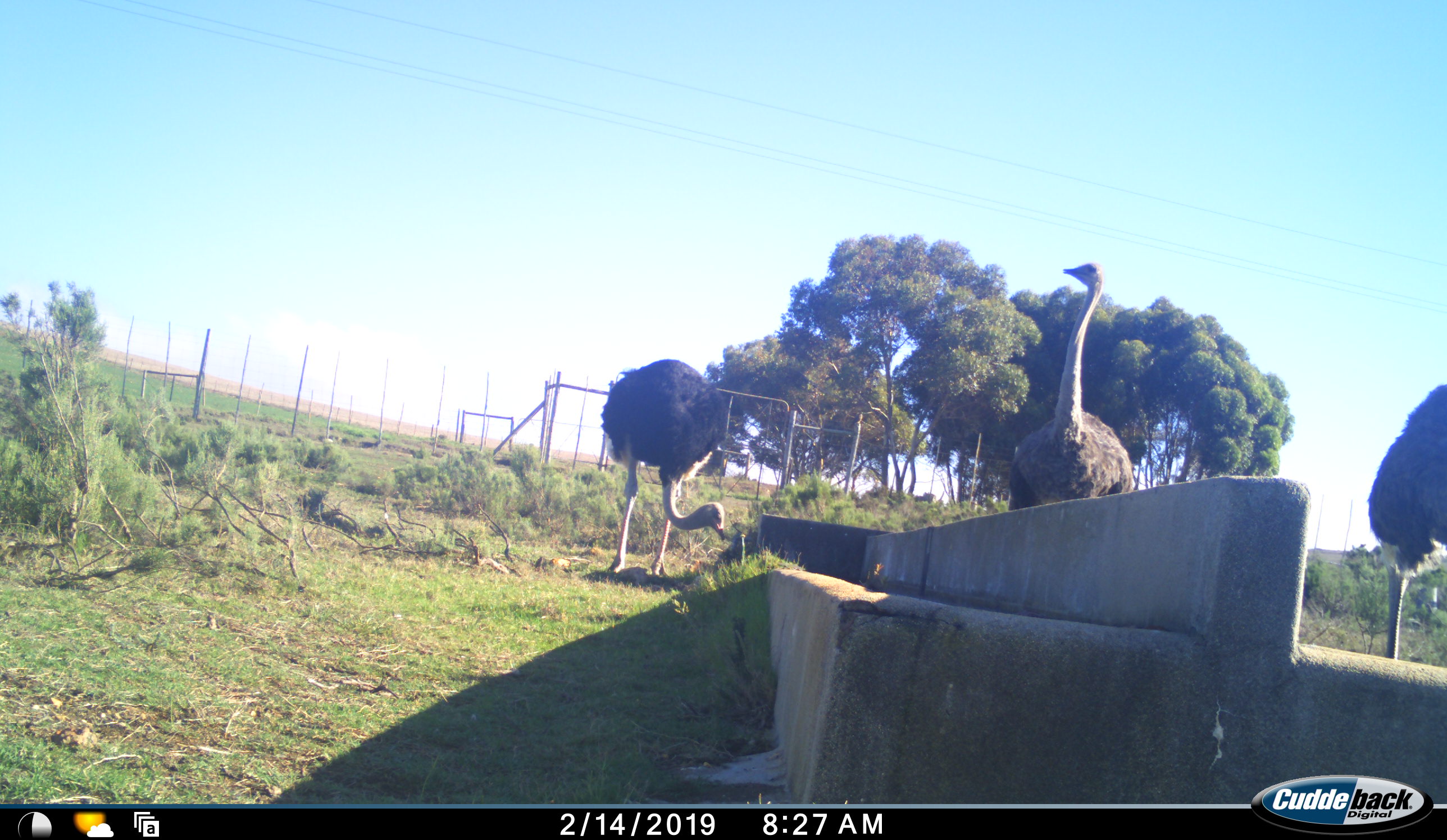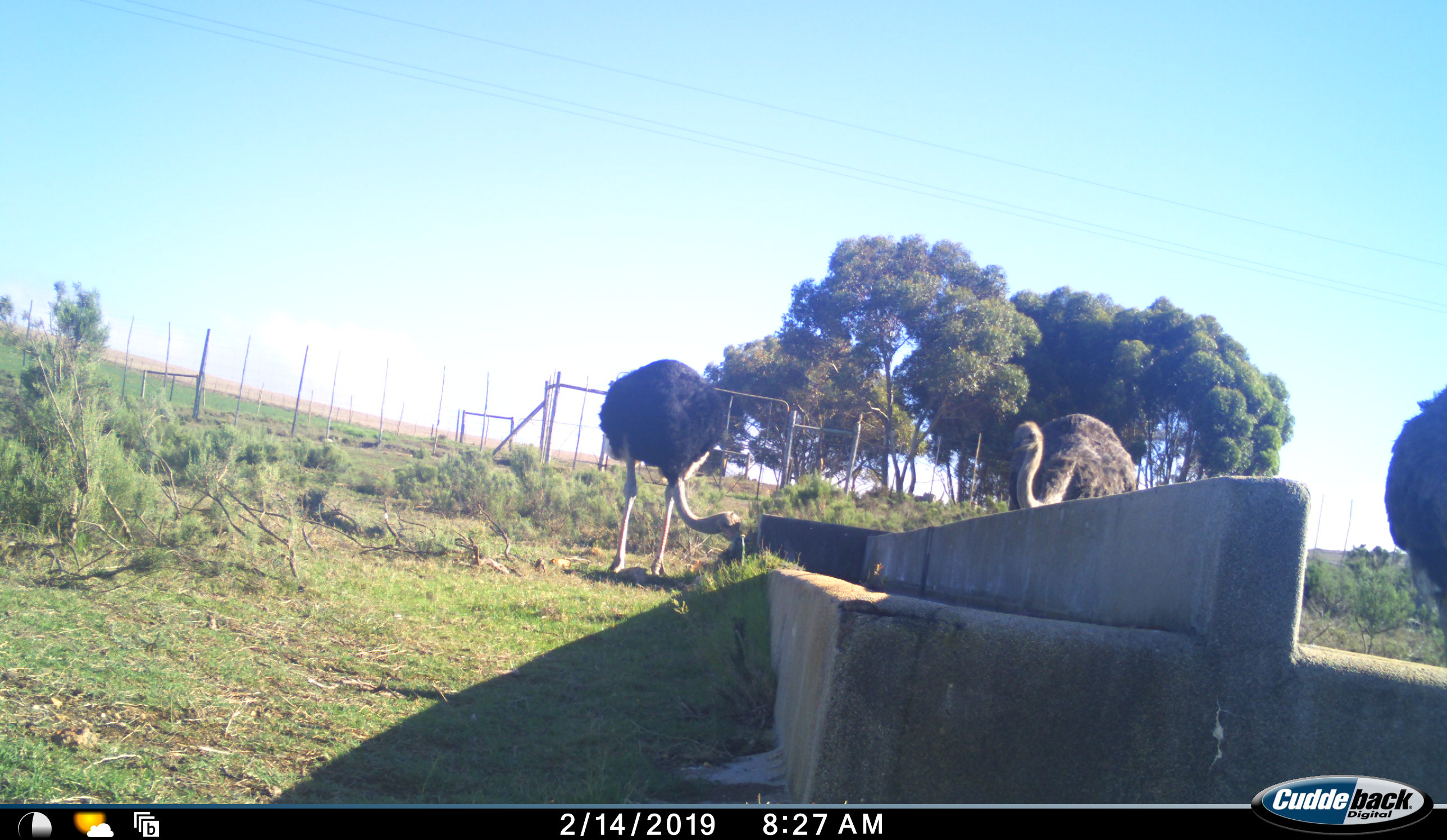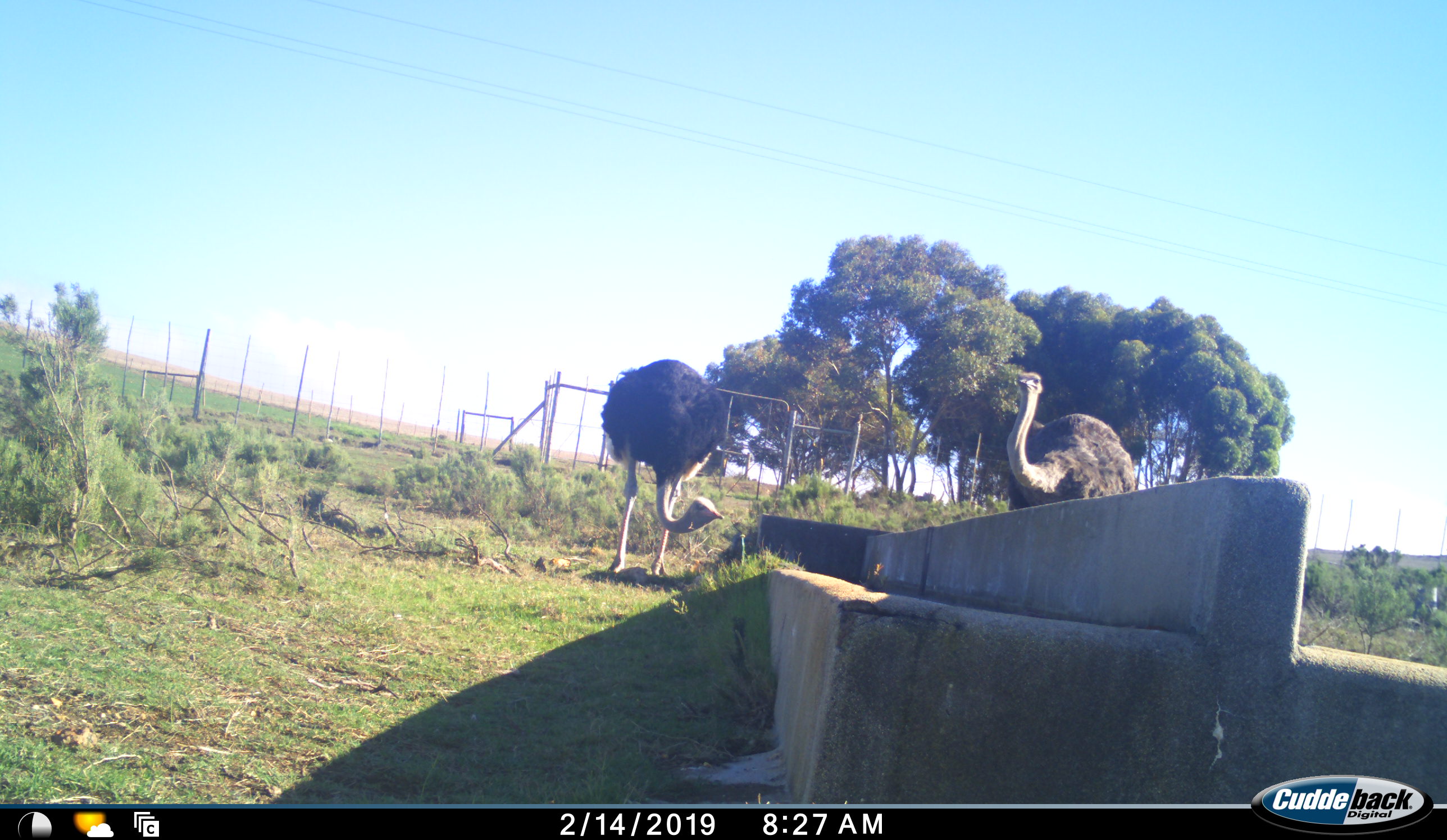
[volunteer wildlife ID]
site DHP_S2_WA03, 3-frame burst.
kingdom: Animalia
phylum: Chordata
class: Aves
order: Struthioniformes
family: Struthionidae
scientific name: Struthionidae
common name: ostrich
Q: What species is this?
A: Ostrich (Struthionidae).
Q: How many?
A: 3.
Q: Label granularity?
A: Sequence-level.